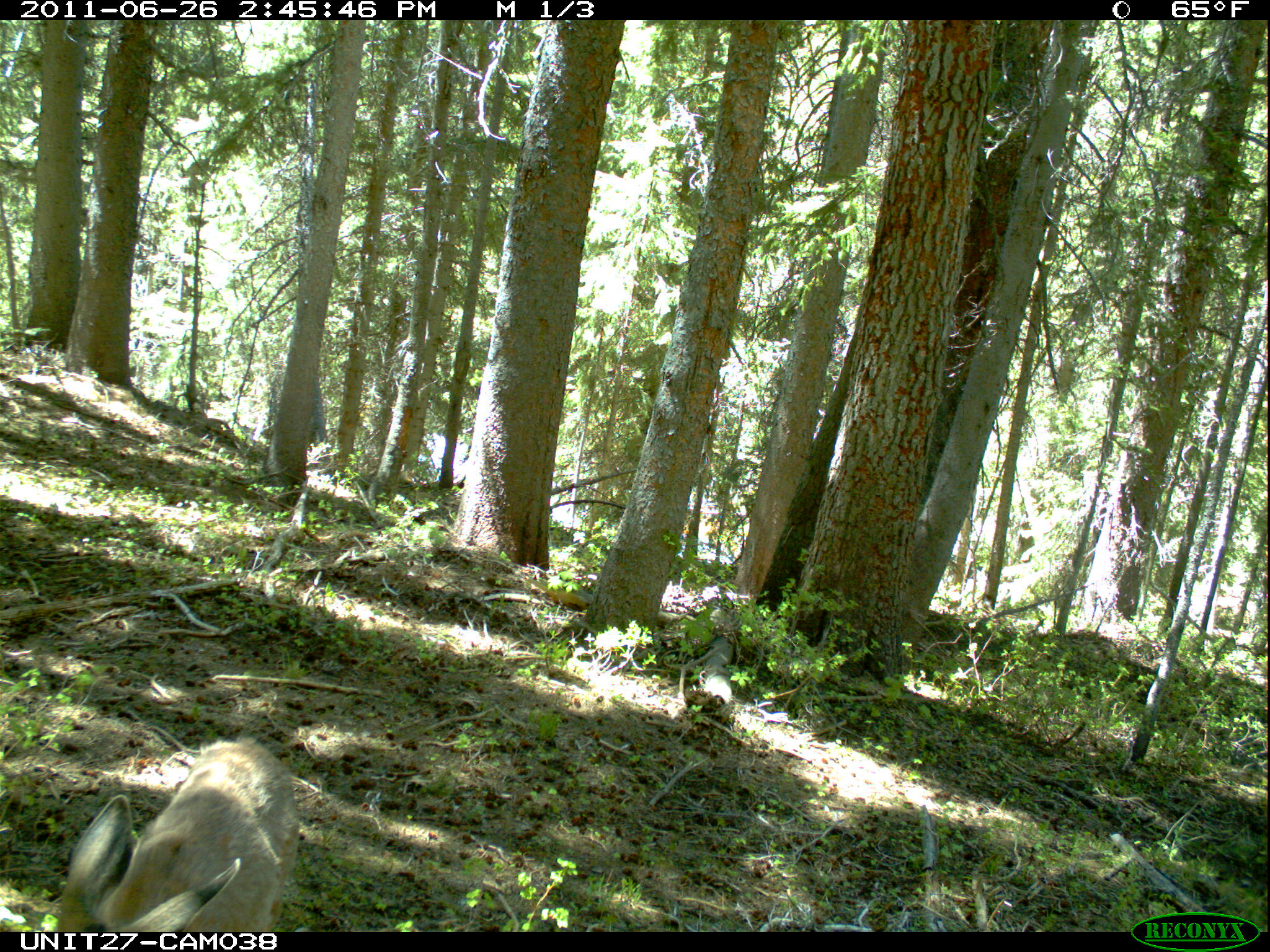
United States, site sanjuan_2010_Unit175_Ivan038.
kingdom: Animalia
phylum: Chordata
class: Mammalia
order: Artiodactyla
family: Cervidae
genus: Odocoileus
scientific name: Odocoileus hemionus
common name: mule deer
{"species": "Odocoileus hemionus (mule deer)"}